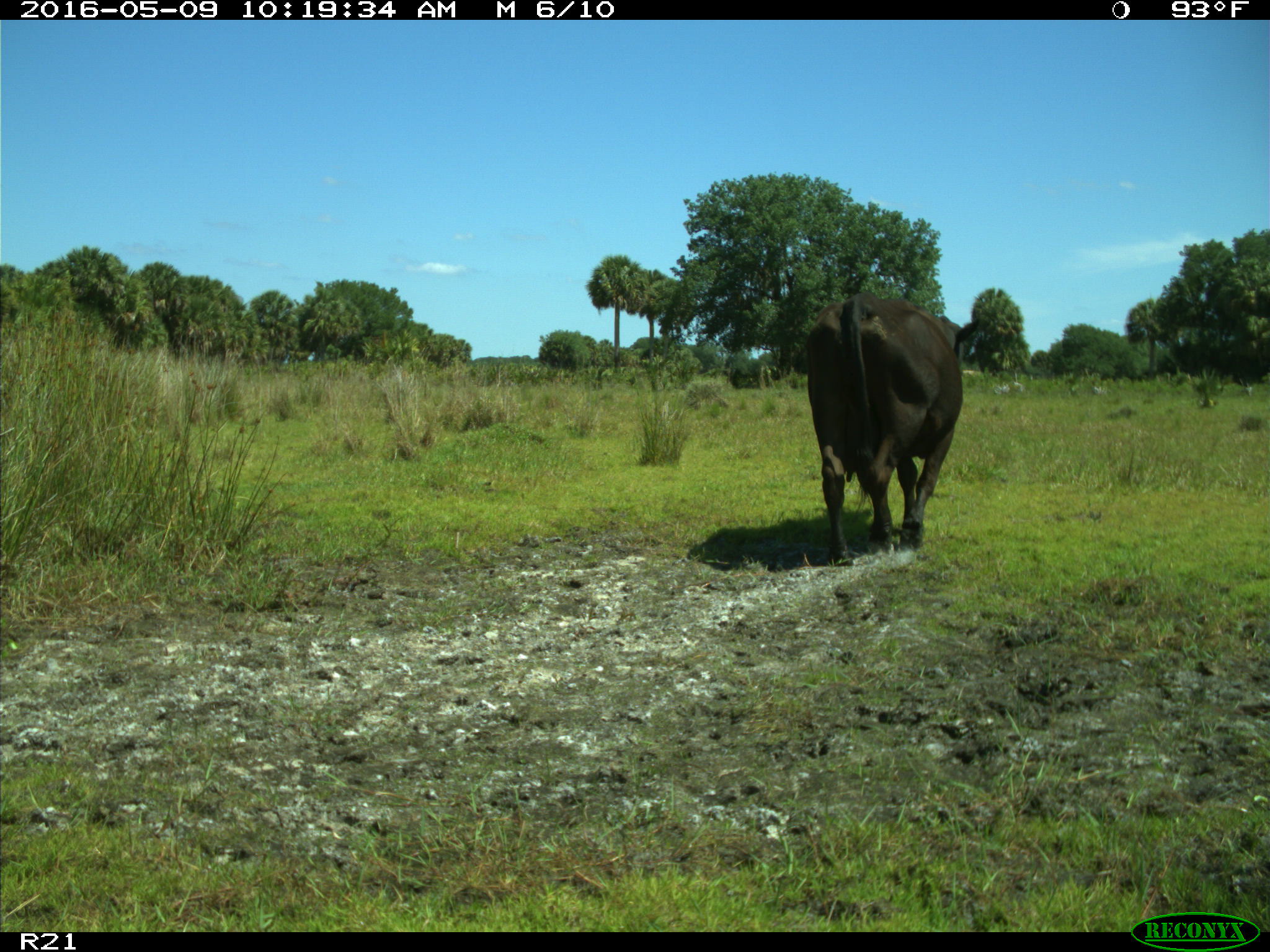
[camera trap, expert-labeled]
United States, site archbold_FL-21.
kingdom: Animalia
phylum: Chordata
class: Mammalia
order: Artiodactyla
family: Bovidae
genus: Bos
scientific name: Bos taurus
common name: domestic cow